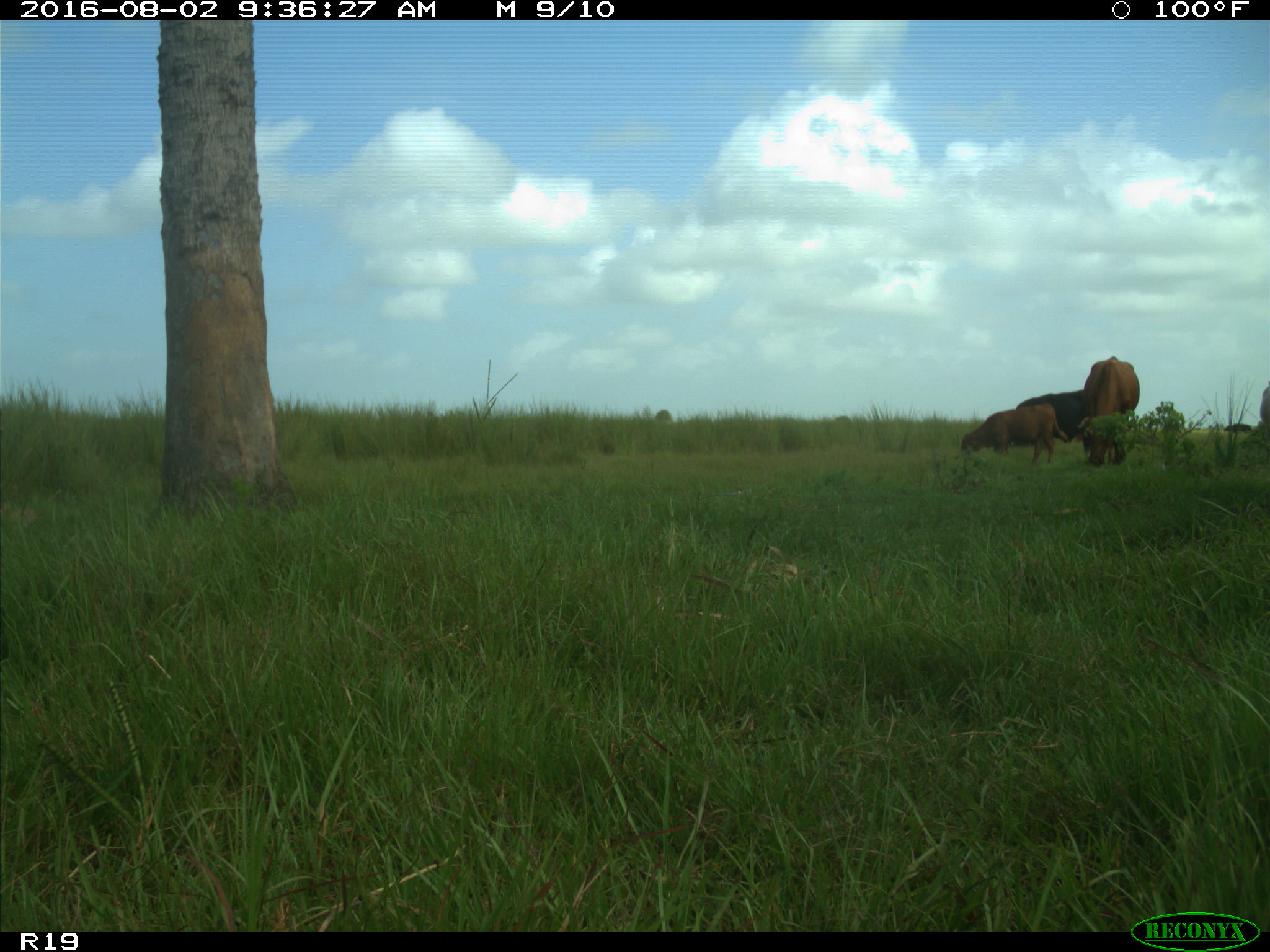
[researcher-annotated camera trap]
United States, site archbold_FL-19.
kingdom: Animalia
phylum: Chordata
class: Mammalia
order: Artiodactyla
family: Bovidae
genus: Bos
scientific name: Bos taurus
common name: domestic cow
Bos taurus (domestic cow).